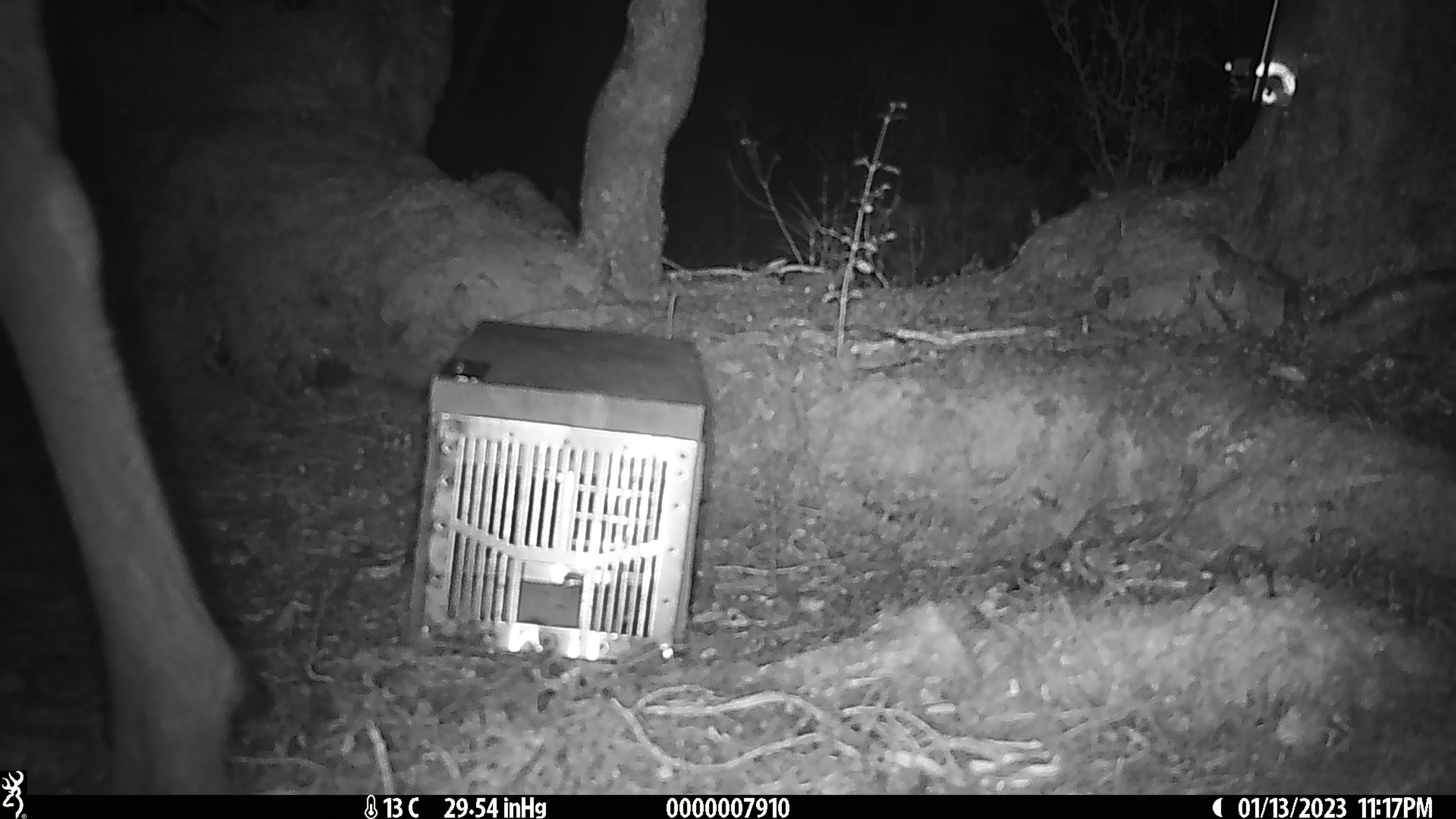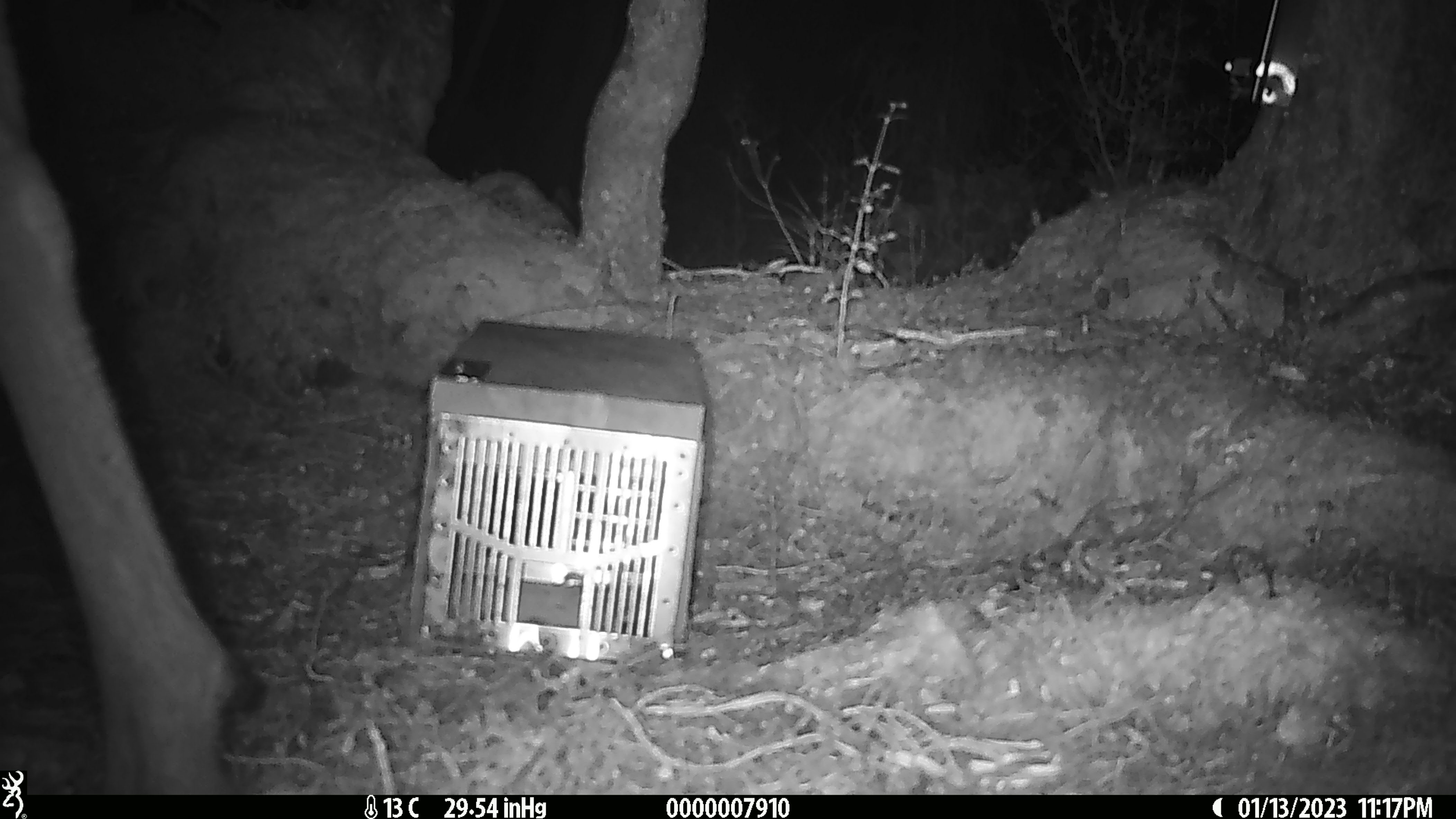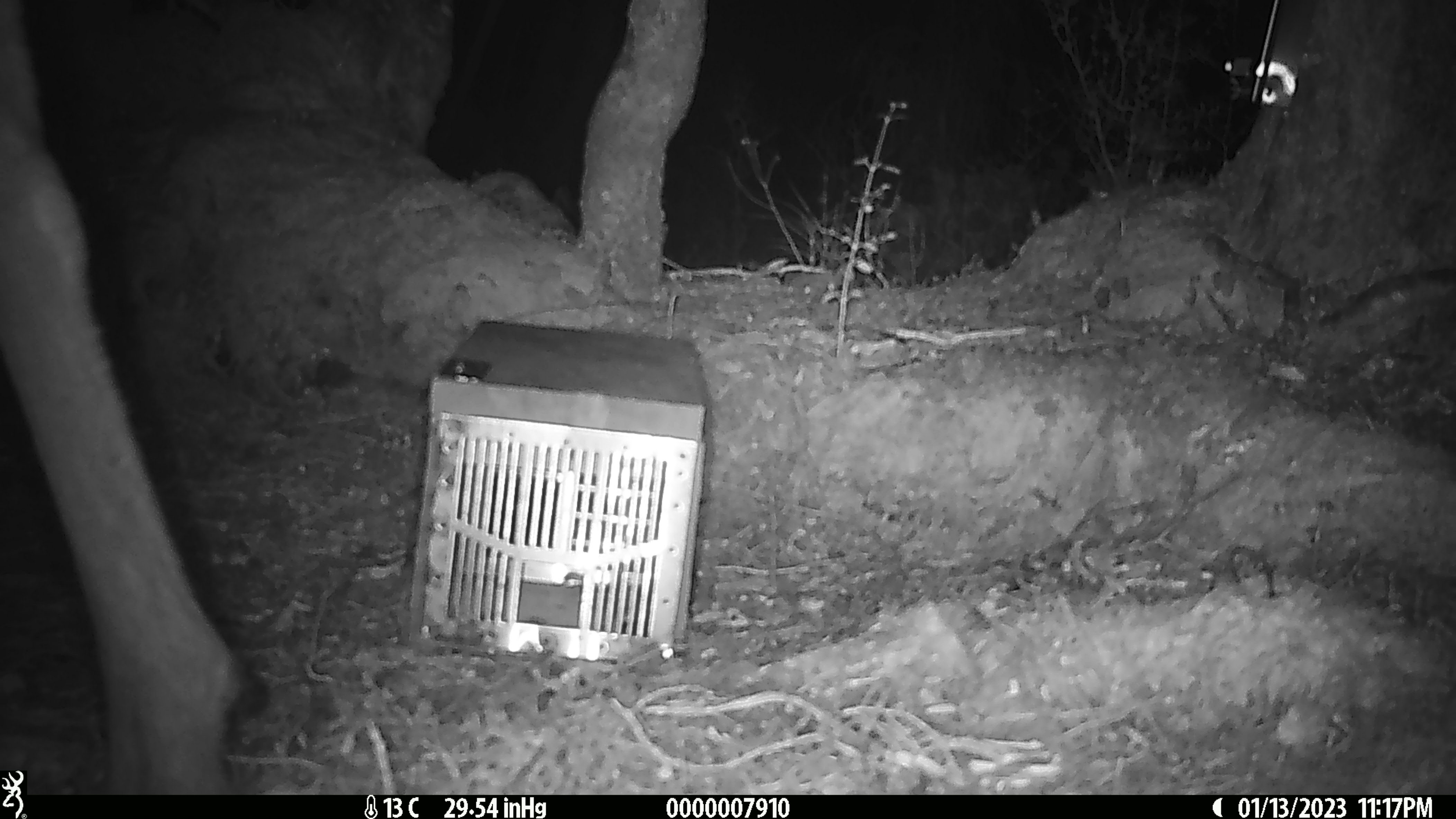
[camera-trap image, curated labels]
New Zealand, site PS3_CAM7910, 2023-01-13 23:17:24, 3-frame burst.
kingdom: Animalia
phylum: Chordata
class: Mammalia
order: Artiodactyla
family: Cervidae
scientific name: Cervidae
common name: deer